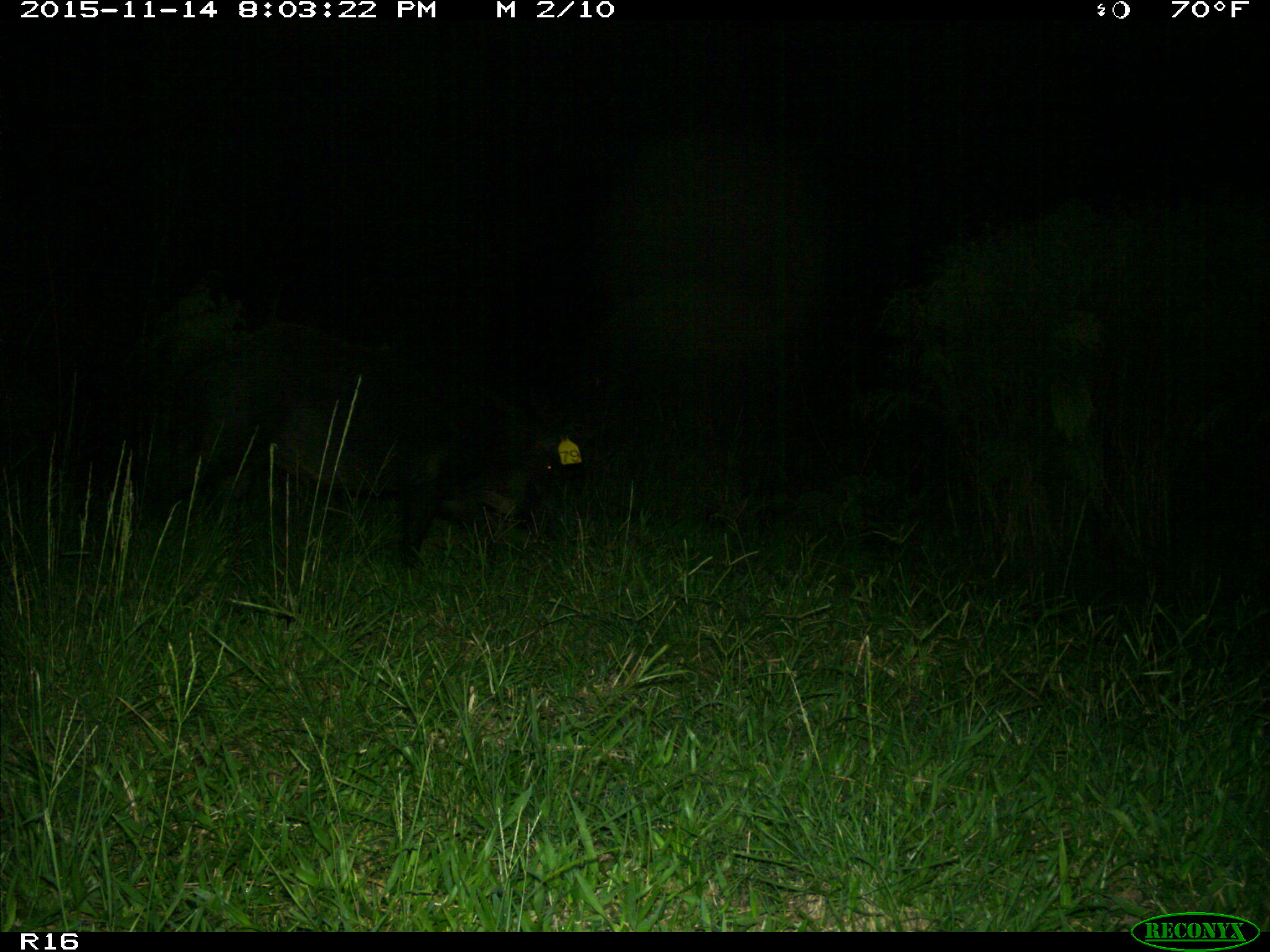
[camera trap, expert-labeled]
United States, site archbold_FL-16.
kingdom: Animalia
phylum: Chordata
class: Mammalia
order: Artiodactyla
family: Suidae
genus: Sus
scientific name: Sus scrofa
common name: wild boar